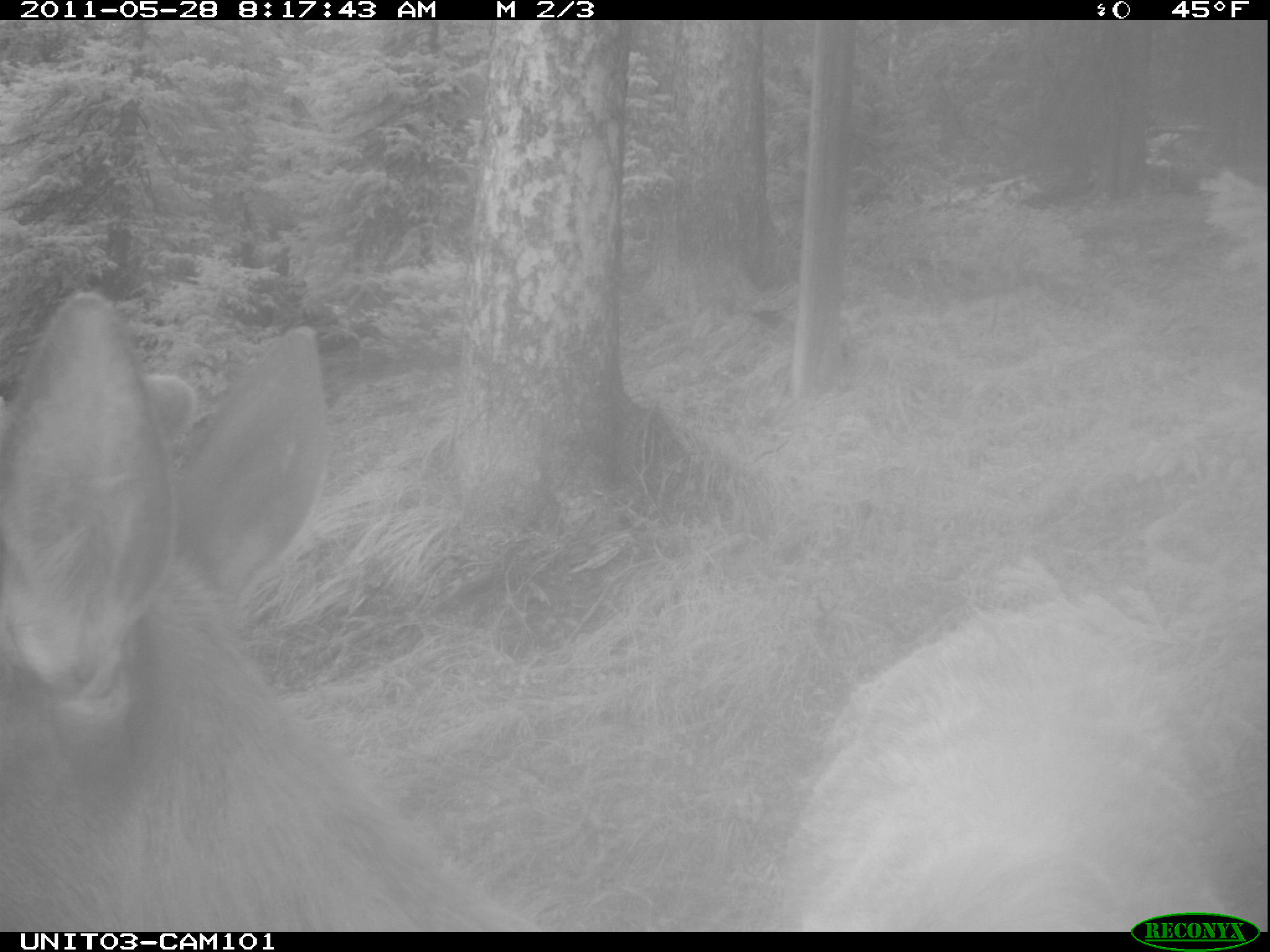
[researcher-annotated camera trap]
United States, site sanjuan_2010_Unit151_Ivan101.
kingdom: Animalia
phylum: Chordata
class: Mammalia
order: Artiodactyla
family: Cervidae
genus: Cervus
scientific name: Cervus elaphus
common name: red deer